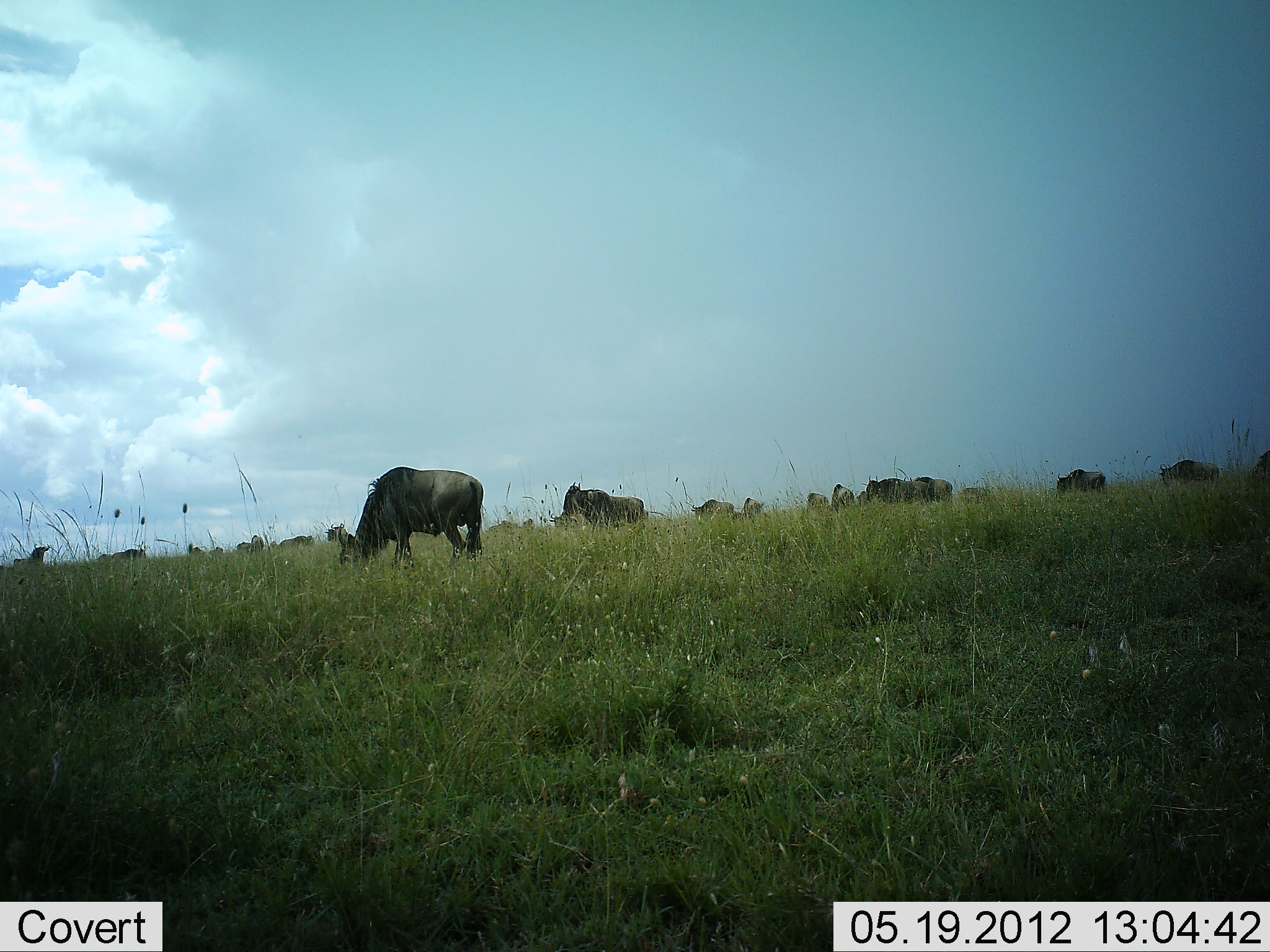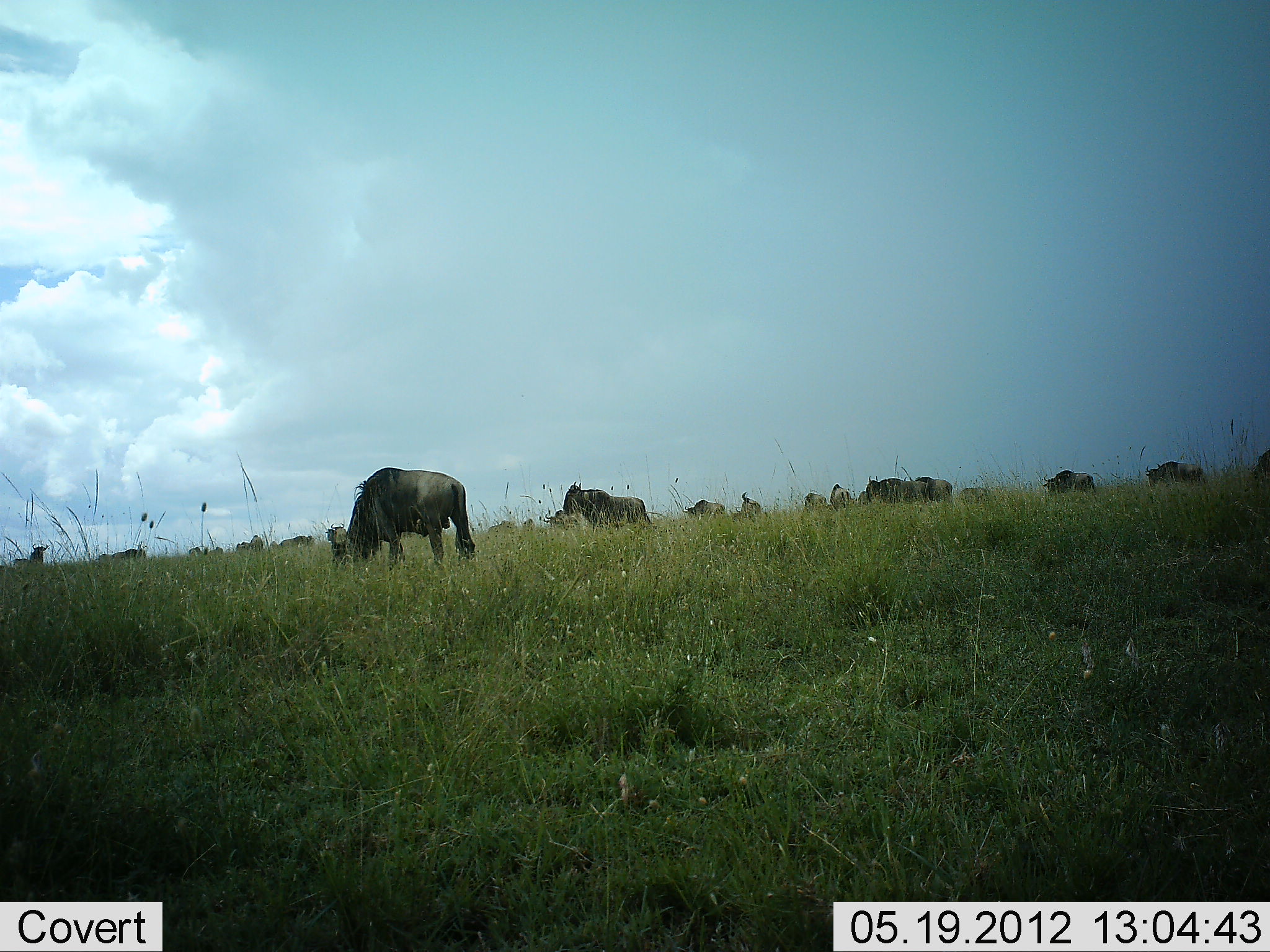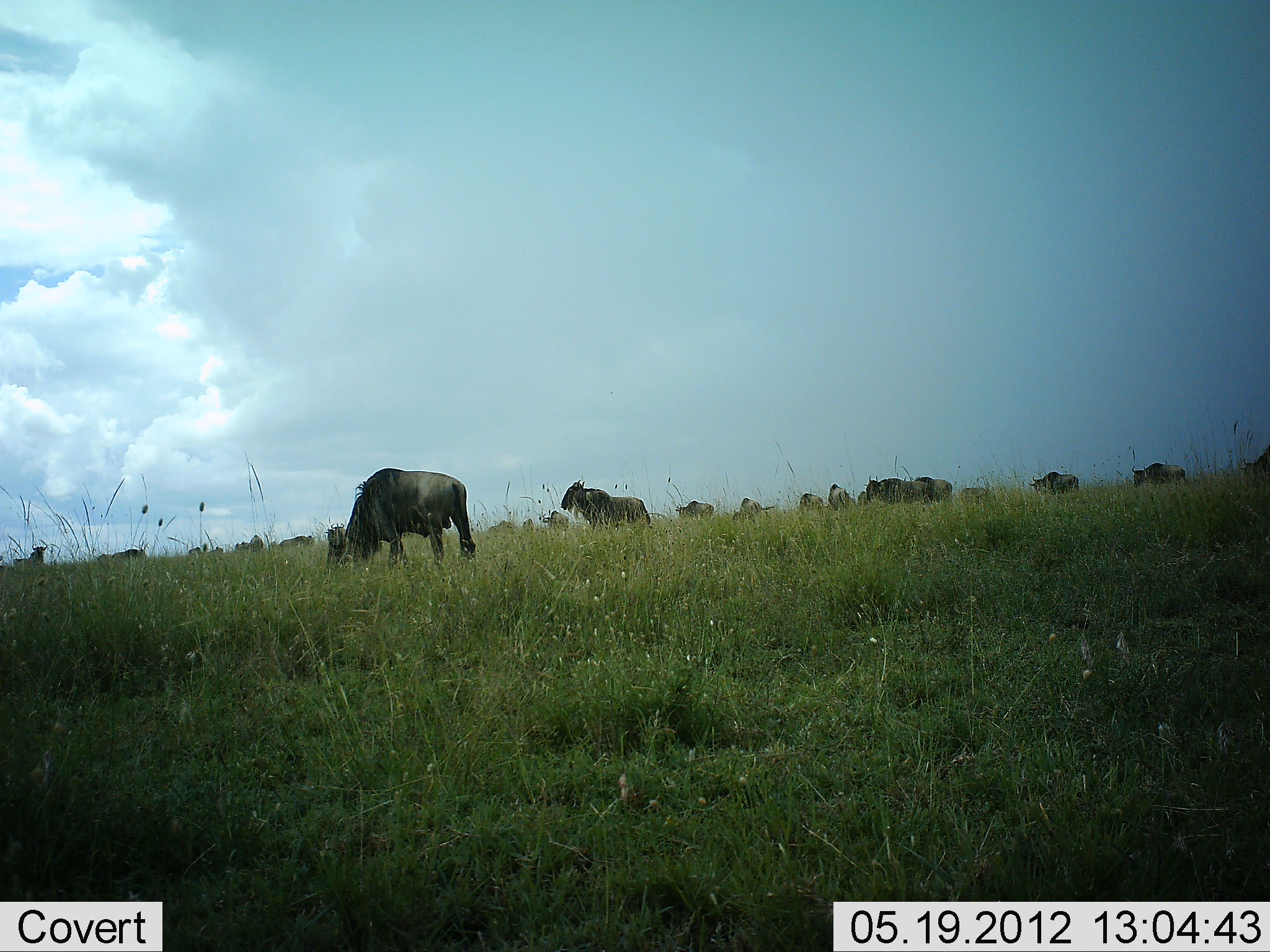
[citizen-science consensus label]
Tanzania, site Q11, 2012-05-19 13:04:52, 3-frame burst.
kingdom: Animalia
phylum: Chordata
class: Mammalia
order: Artiodactyla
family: Bovidae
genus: Connochaetes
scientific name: Connochaetes taurinus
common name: blue wildebeest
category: wildebeest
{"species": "wildebeest (blue wildebeest) (Connochaetes taurinus)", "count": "11-50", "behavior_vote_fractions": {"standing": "60%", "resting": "0%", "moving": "50%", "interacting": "0%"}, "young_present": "0%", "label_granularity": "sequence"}